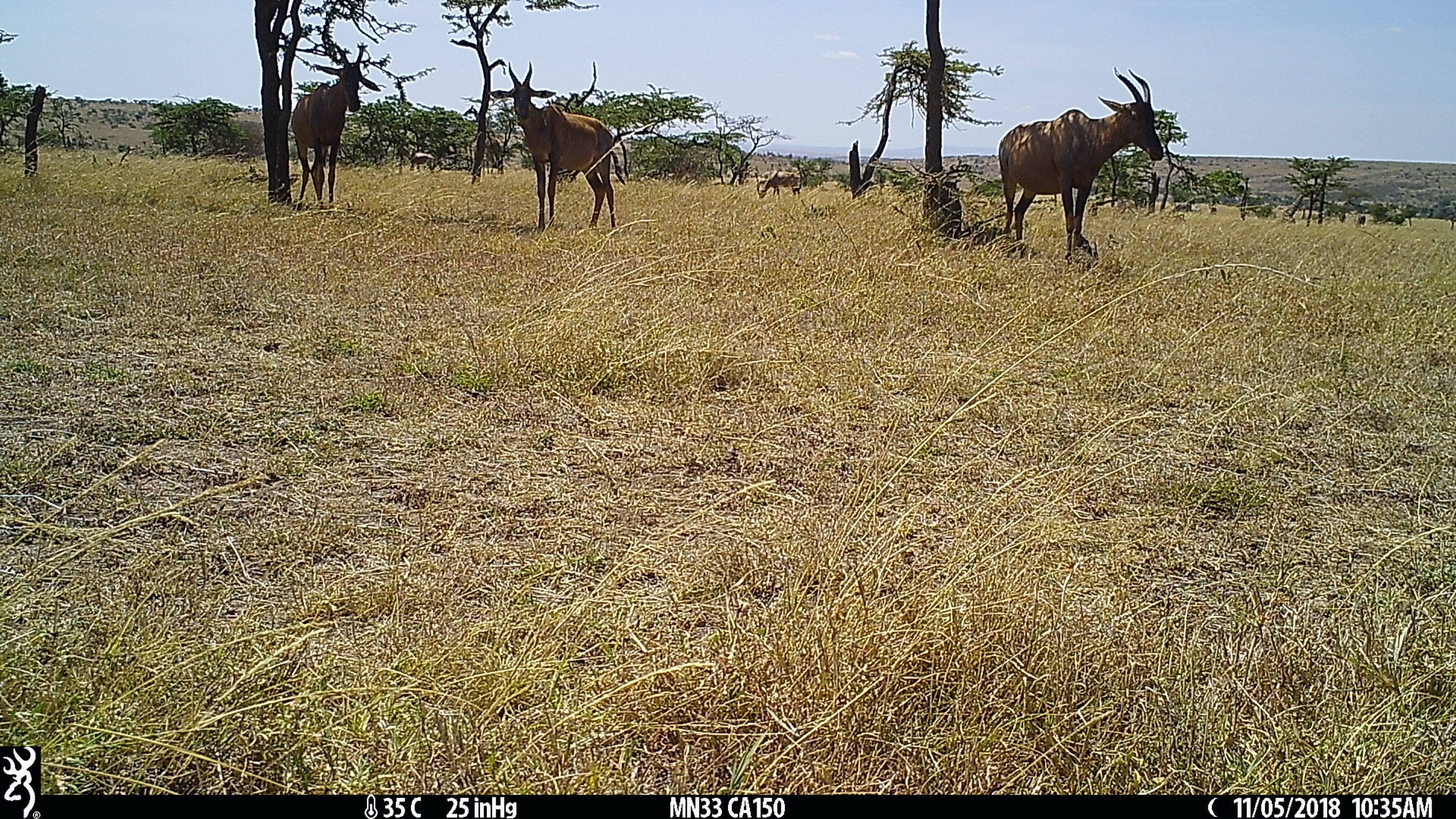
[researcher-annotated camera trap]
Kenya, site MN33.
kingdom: Animalia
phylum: Chordata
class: Mammalia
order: Artiodactyla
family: Bovidae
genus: Damaliscus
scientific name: Damaliscus lunatus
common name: topi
Topi (Damaliscus lunatus).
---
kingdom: Animalia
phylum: Chordata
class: Mammalia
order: Artiodactyla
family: Giraffidae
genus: Giraffa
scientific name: Giraffa camelopardalis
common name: northern giraffe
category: giraffe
Giraffe (northern giraffe) (Giraffa camelopardalis).